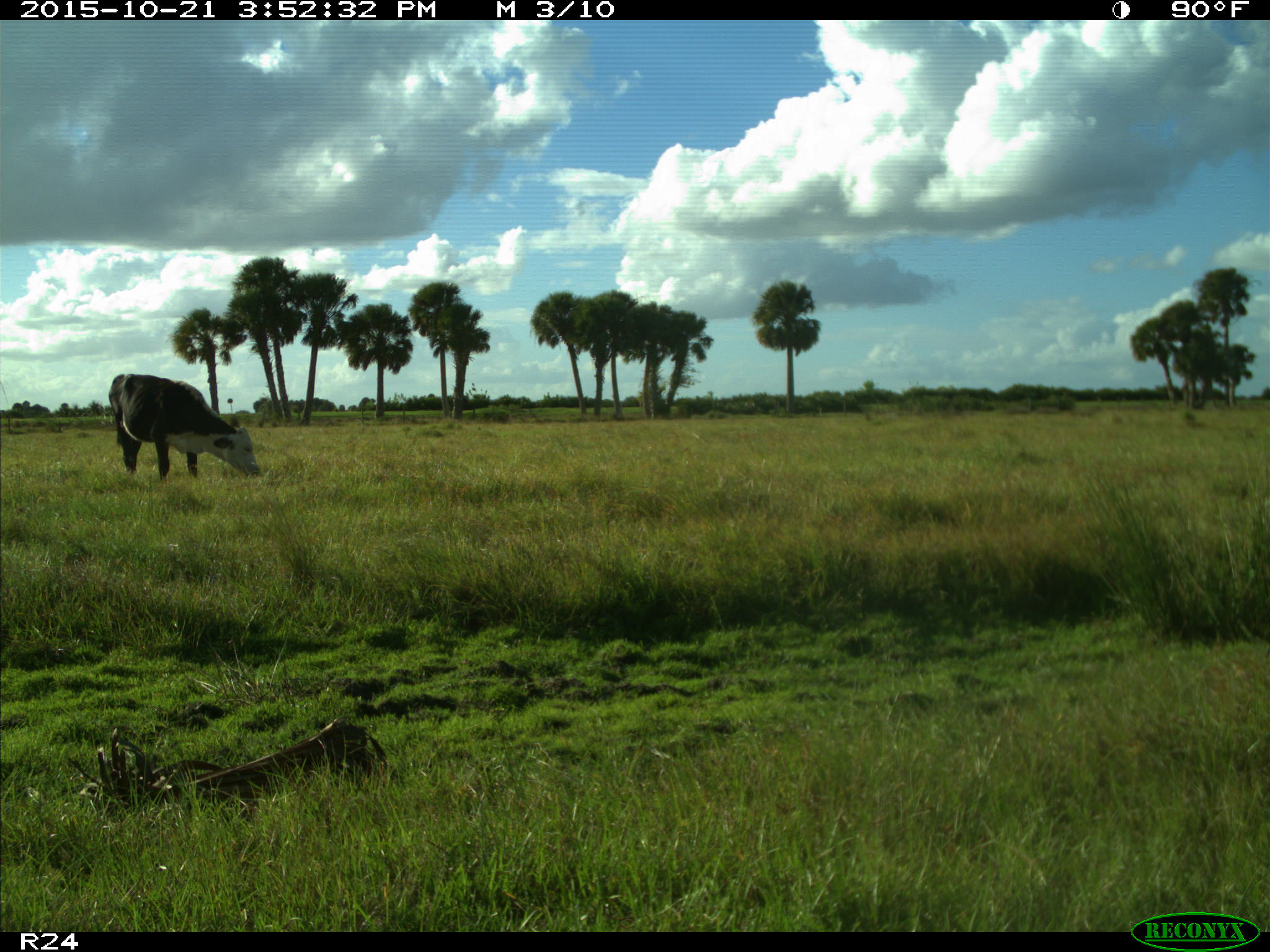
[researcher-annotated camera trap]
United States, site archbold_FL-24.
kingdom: Animalia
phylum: Chordata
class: Mammalia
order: Artiodactyla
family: Bovidae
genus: Bos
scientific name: Bos taurus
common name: domestic cow